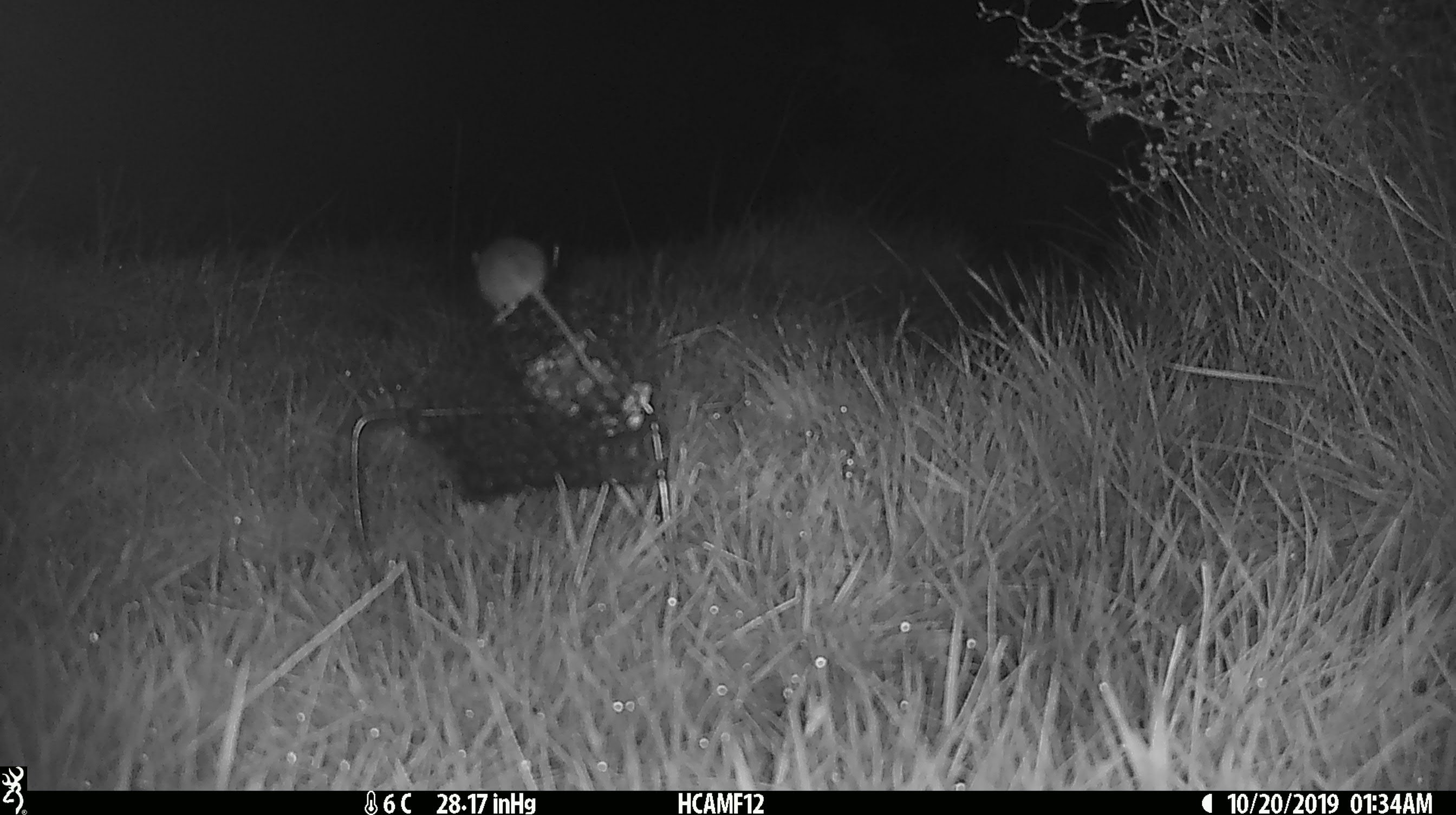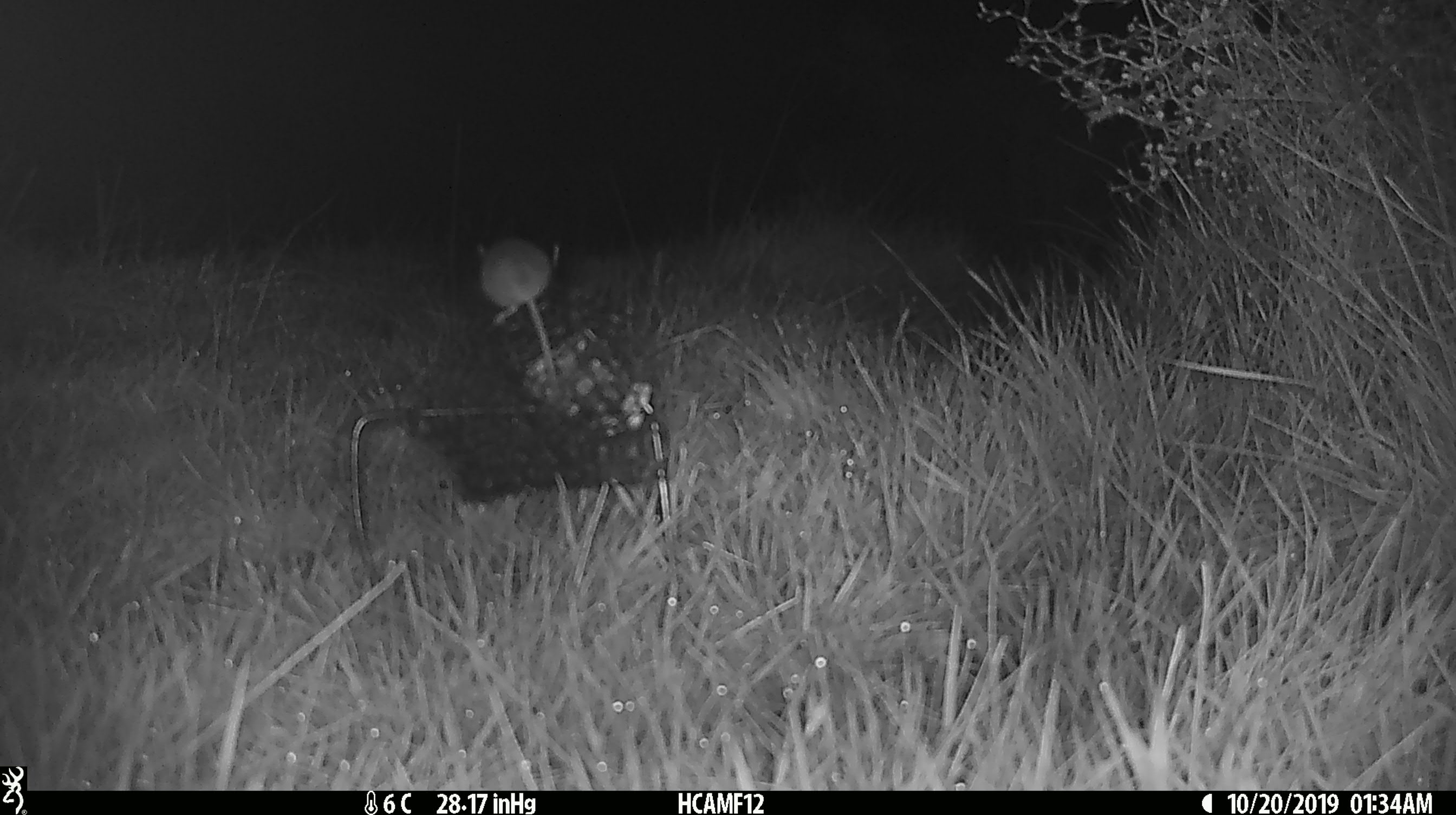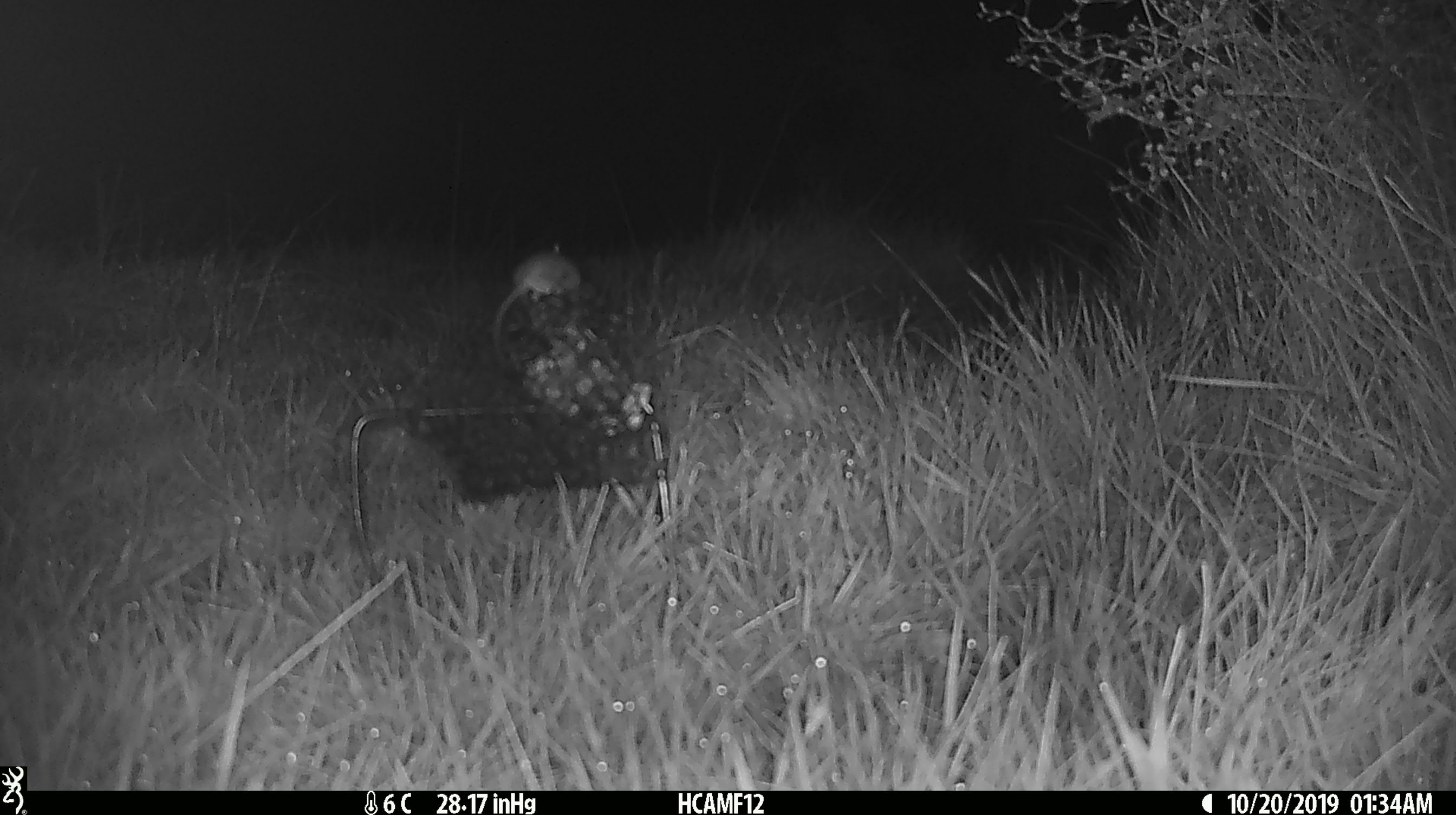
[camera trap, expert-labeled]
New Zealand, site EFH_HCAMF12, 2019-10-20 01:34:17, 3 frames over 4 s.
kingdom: Animalia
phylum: Chordata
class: Mammalia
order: Rodentia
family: Muridae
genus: Mus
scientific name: Mus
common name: mouse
Mouse (Mus).